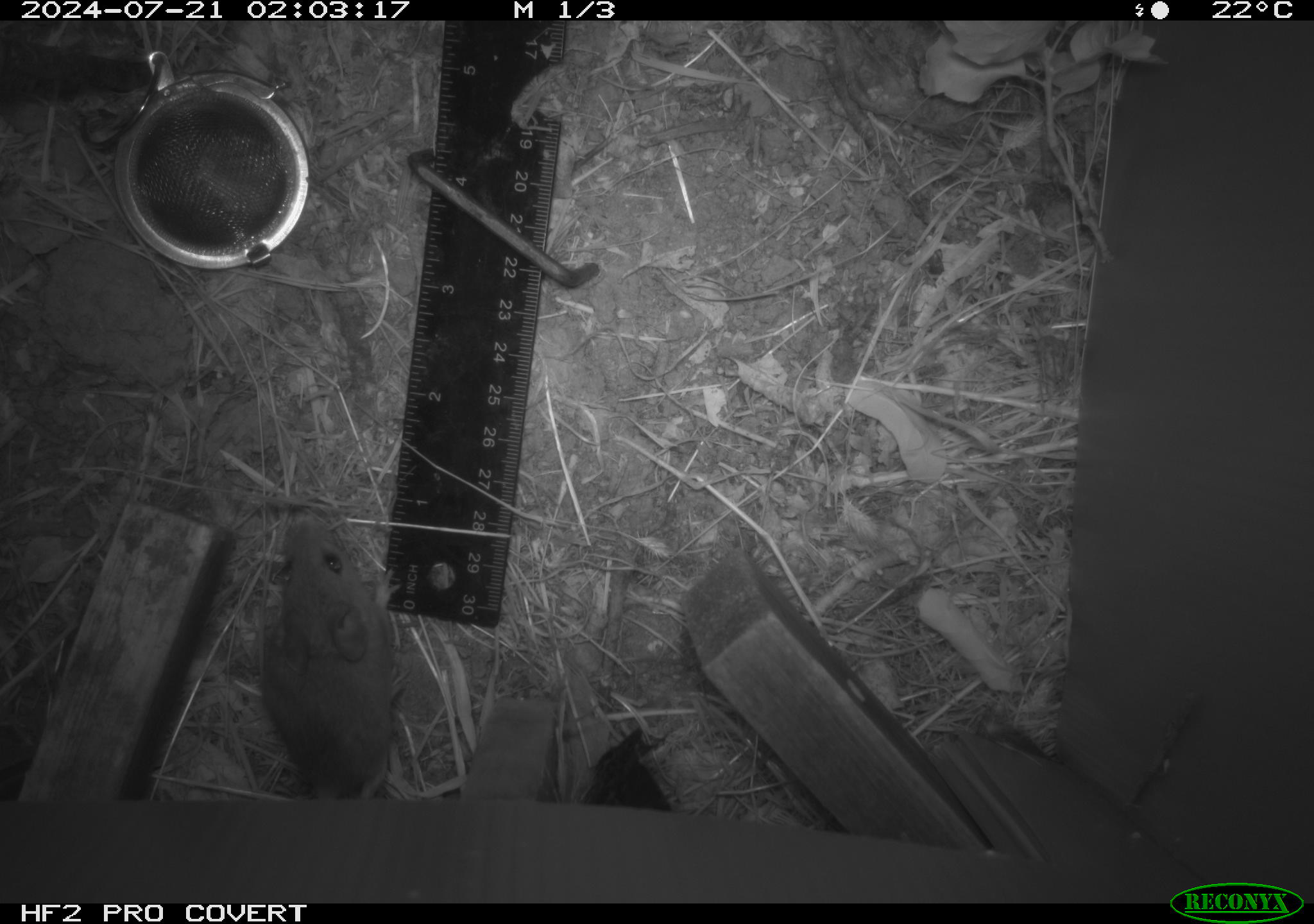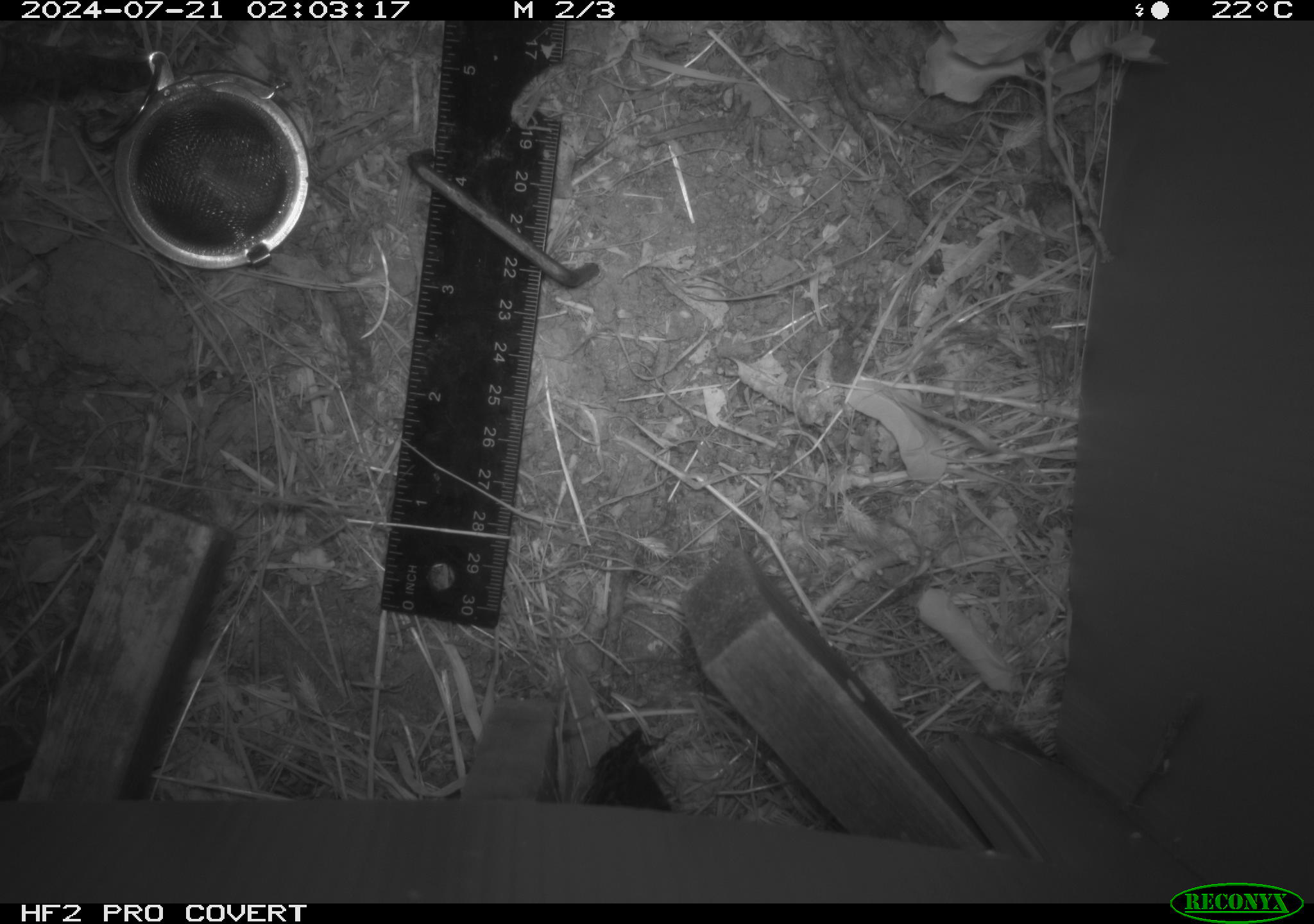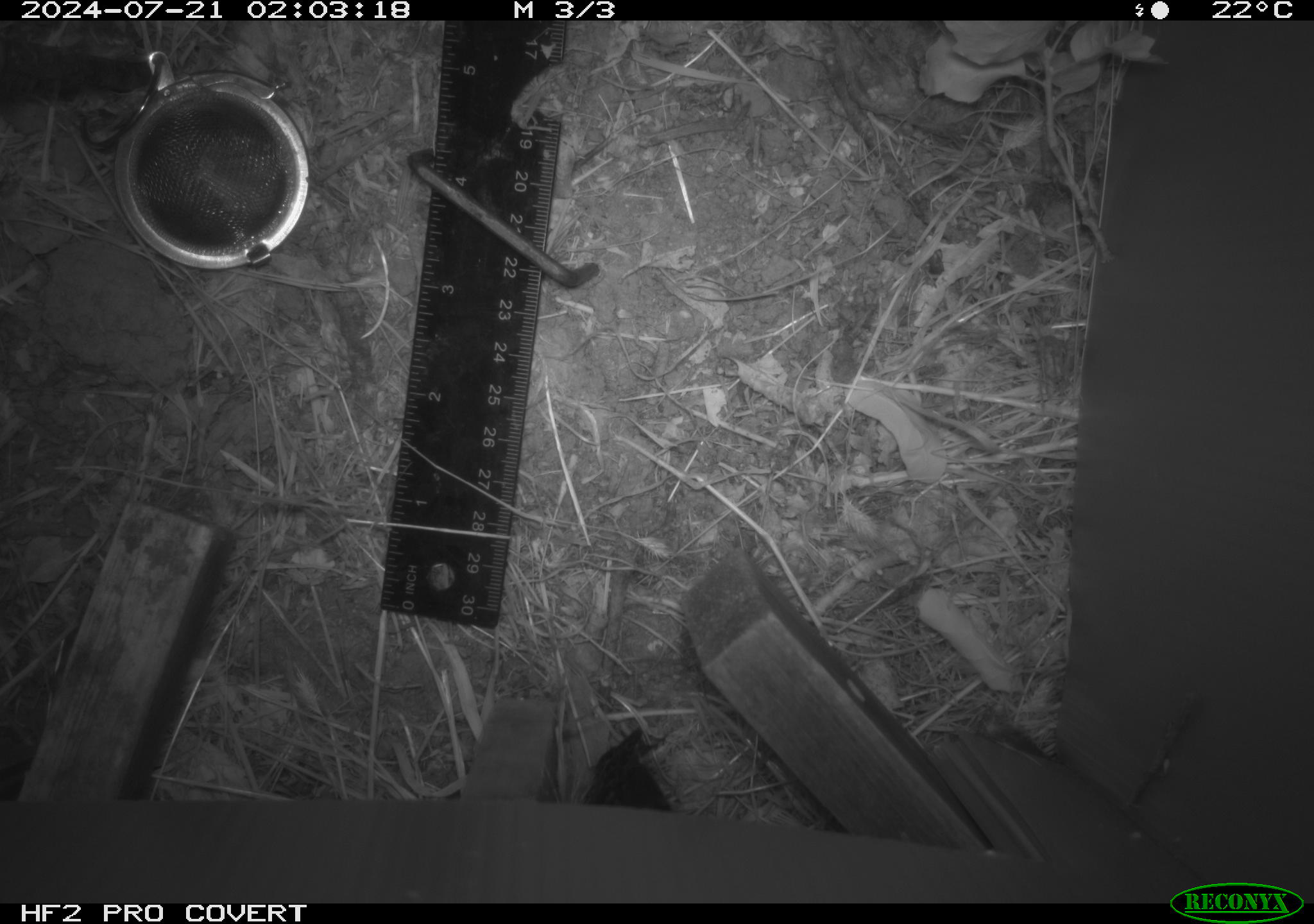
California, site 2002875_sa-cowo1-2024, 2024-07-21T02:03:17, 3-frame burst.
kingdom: Animalia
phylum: Chordata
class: Mammalia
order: Rodentia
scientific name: Rodentia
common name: mouse species